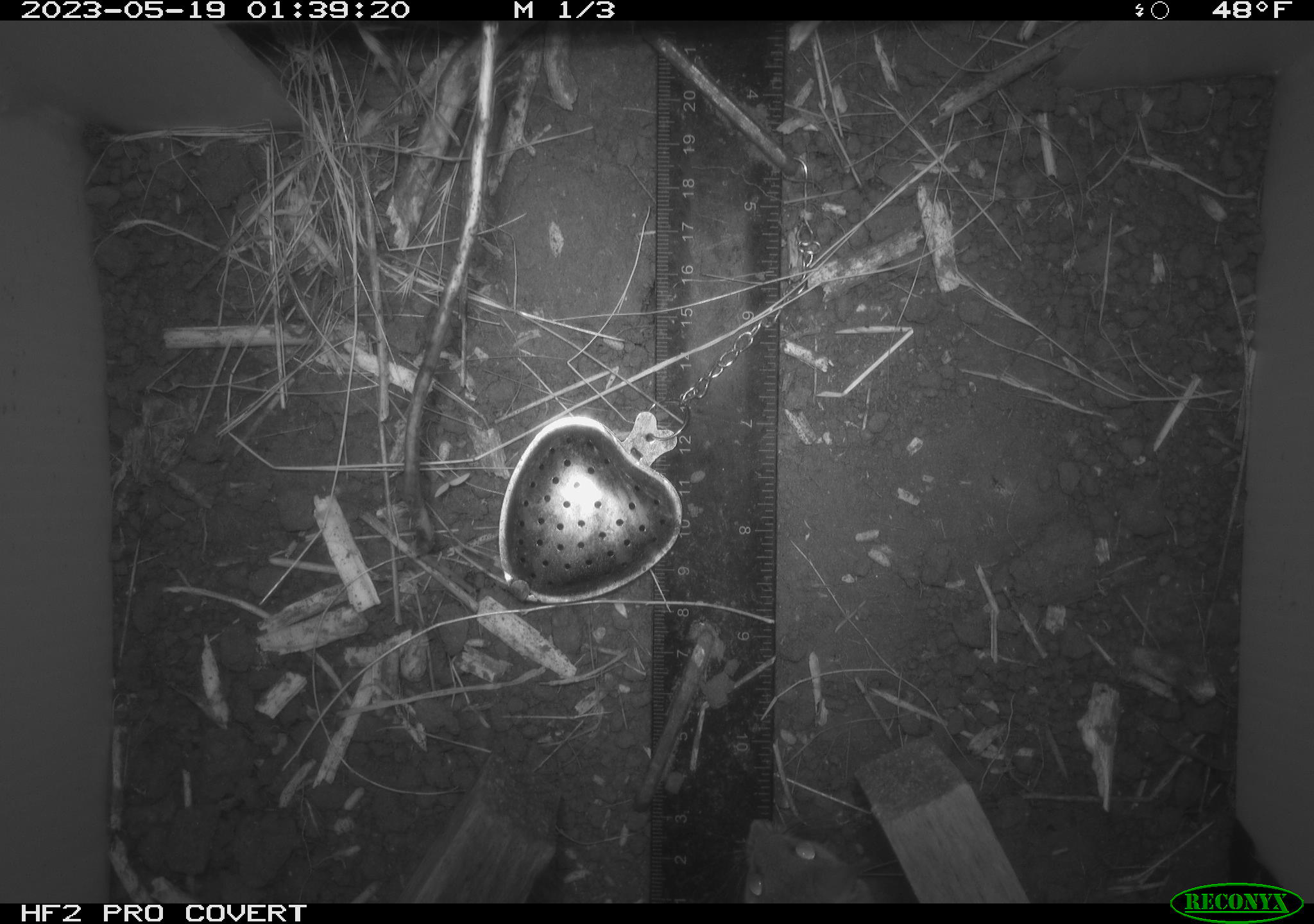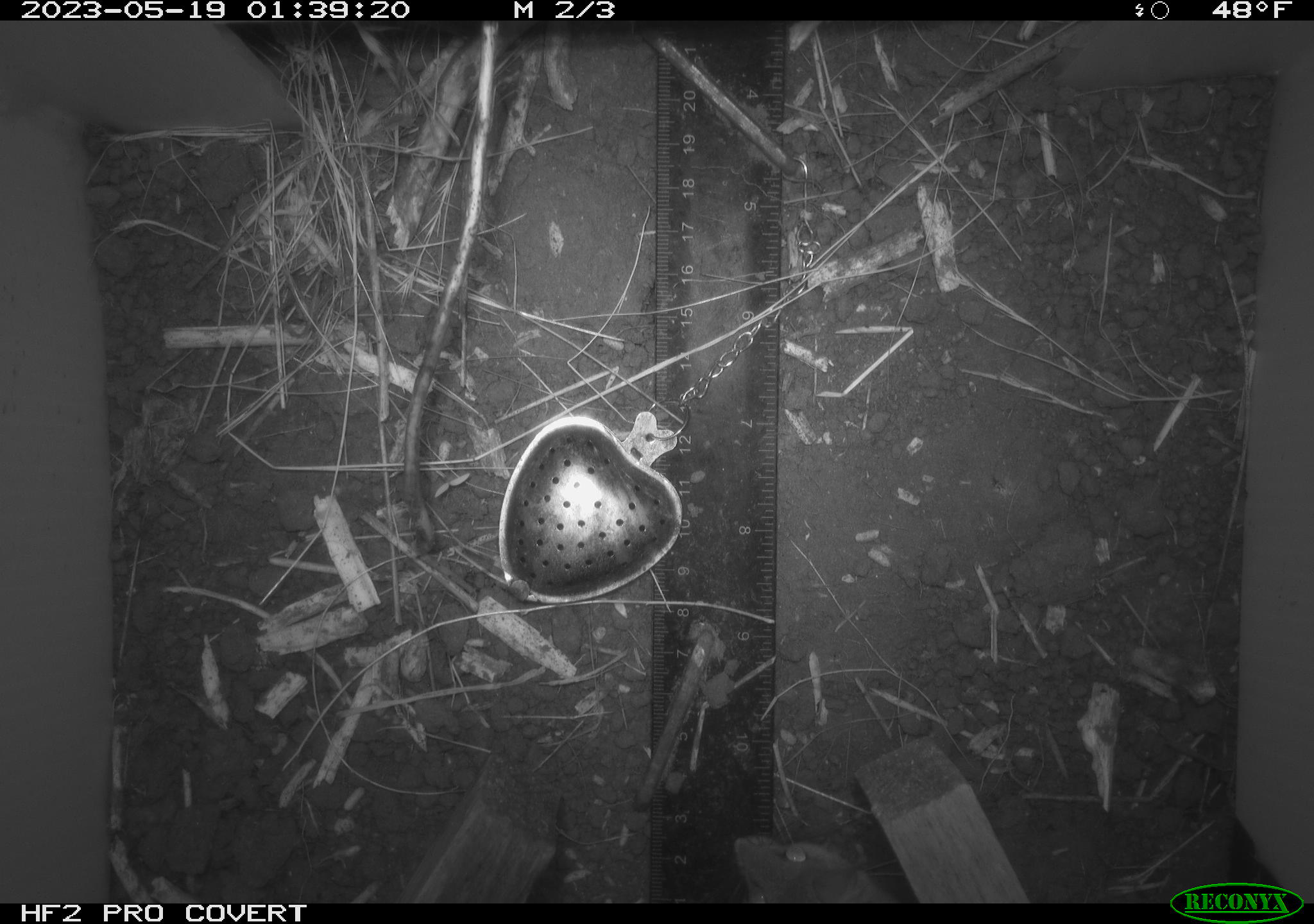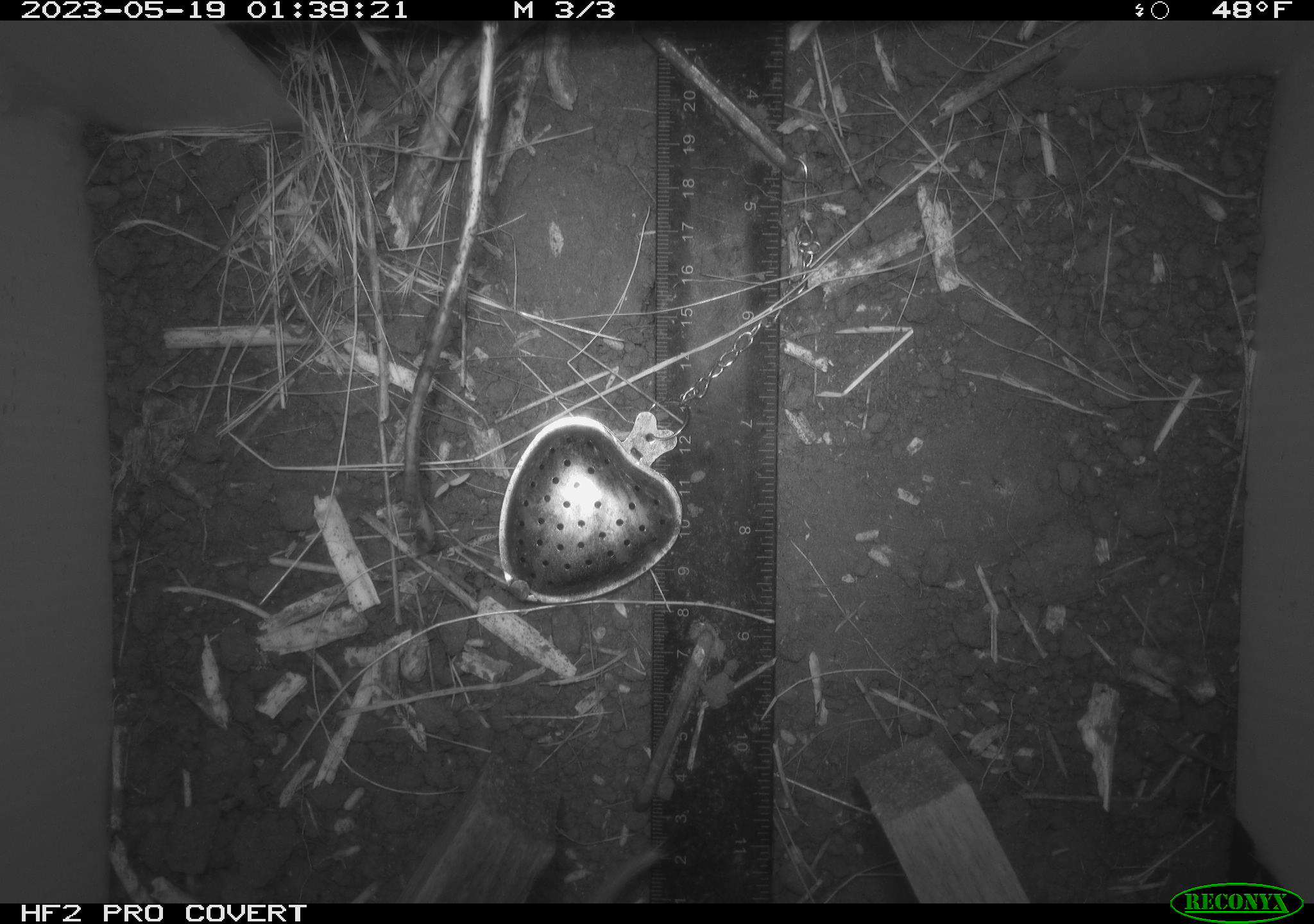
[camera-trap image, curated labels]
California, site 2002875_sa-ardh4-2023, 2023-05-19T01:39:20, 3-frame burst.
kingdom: Animalia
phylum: Chordata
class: Mammalia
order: Rodentia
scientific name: Rodentia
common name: mouse species